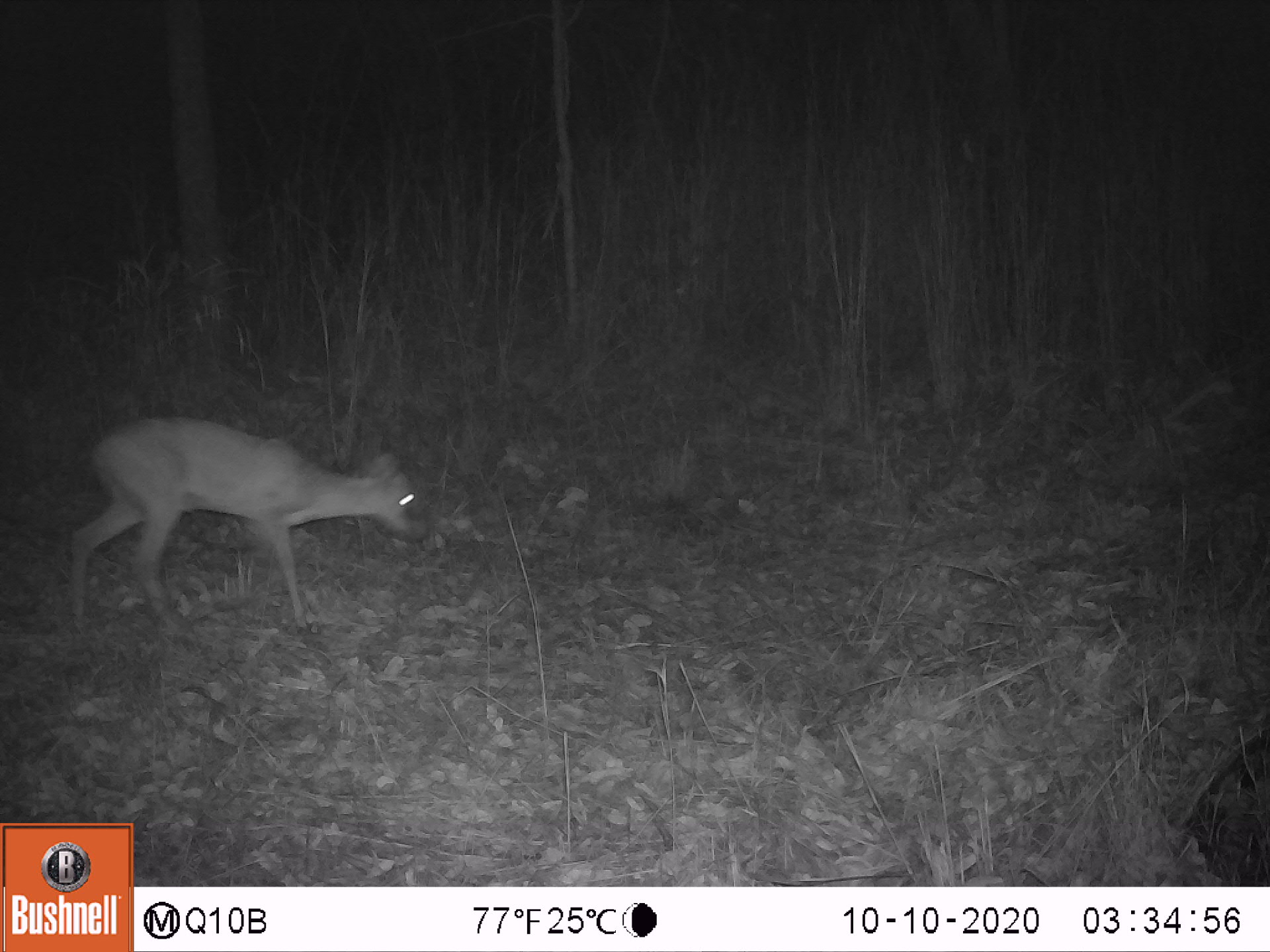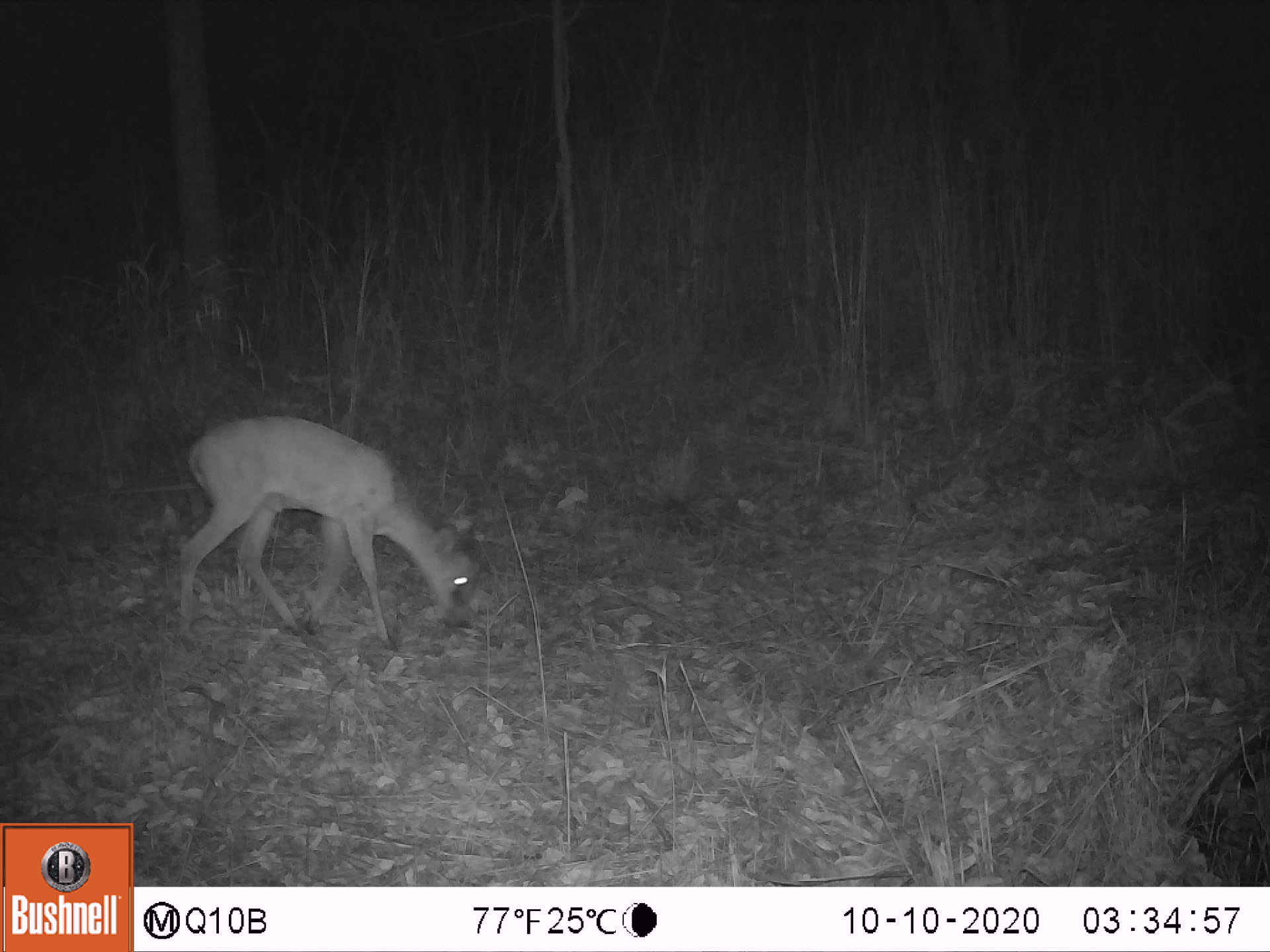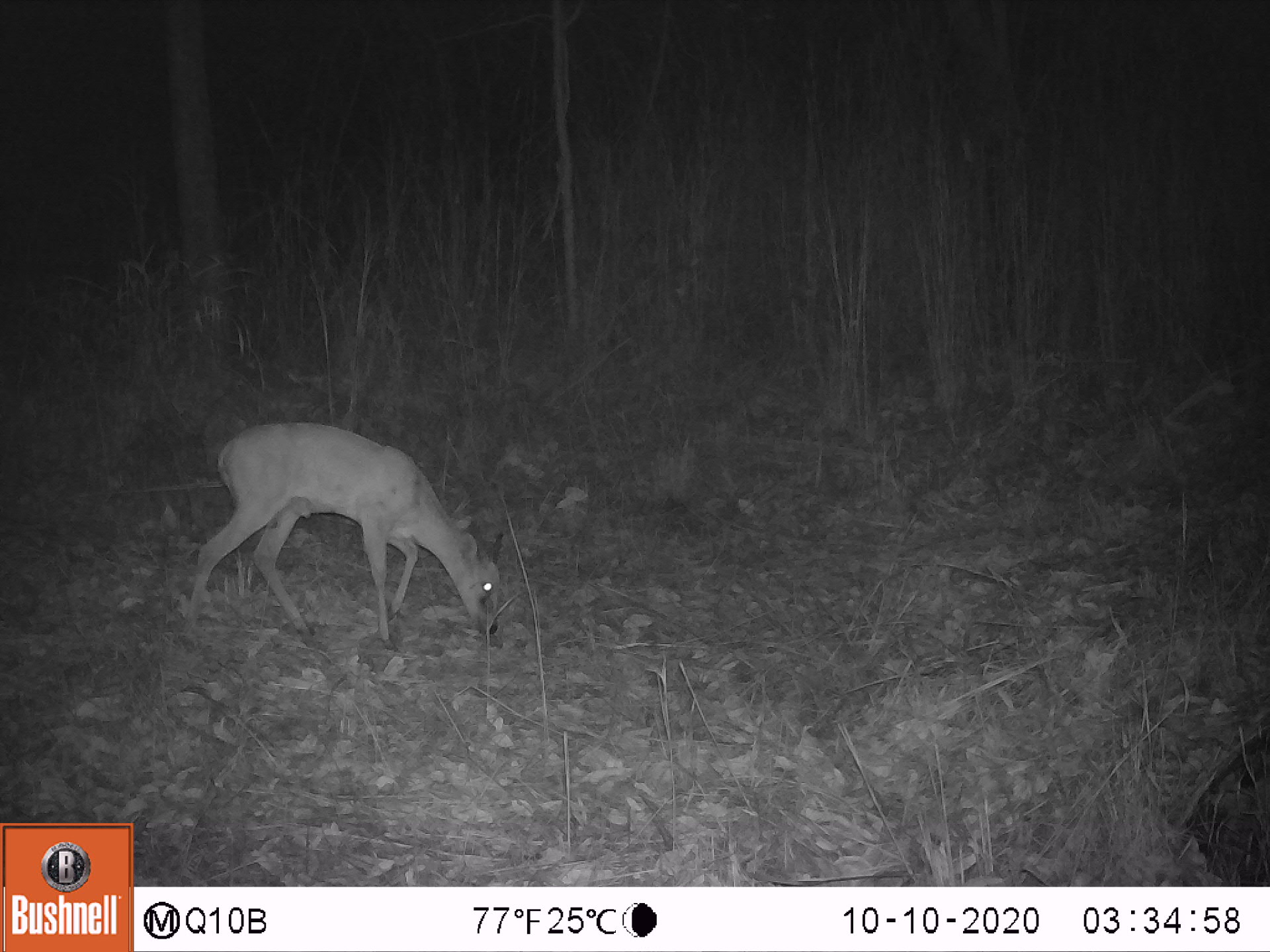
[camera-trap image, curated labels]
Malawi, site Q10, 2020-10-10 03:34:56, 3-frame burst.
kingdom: Animalia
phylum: Chordata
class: Mammalia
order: Artiodactyla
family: Bovidae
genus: Sylvicapra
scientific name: Sylvicapra grimmia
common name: common duiker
Common duiker (Sylvicapra grimmia), count 1.